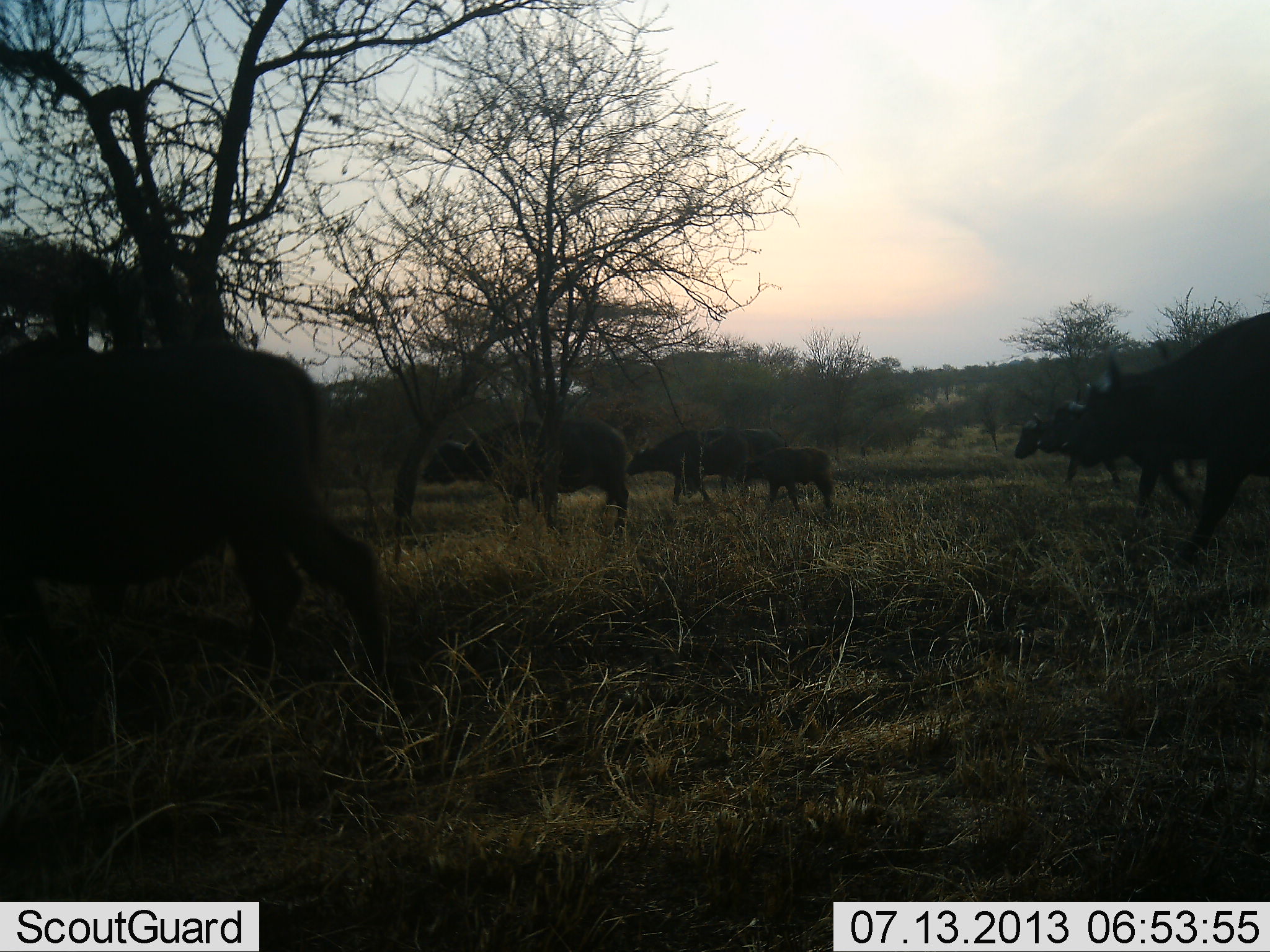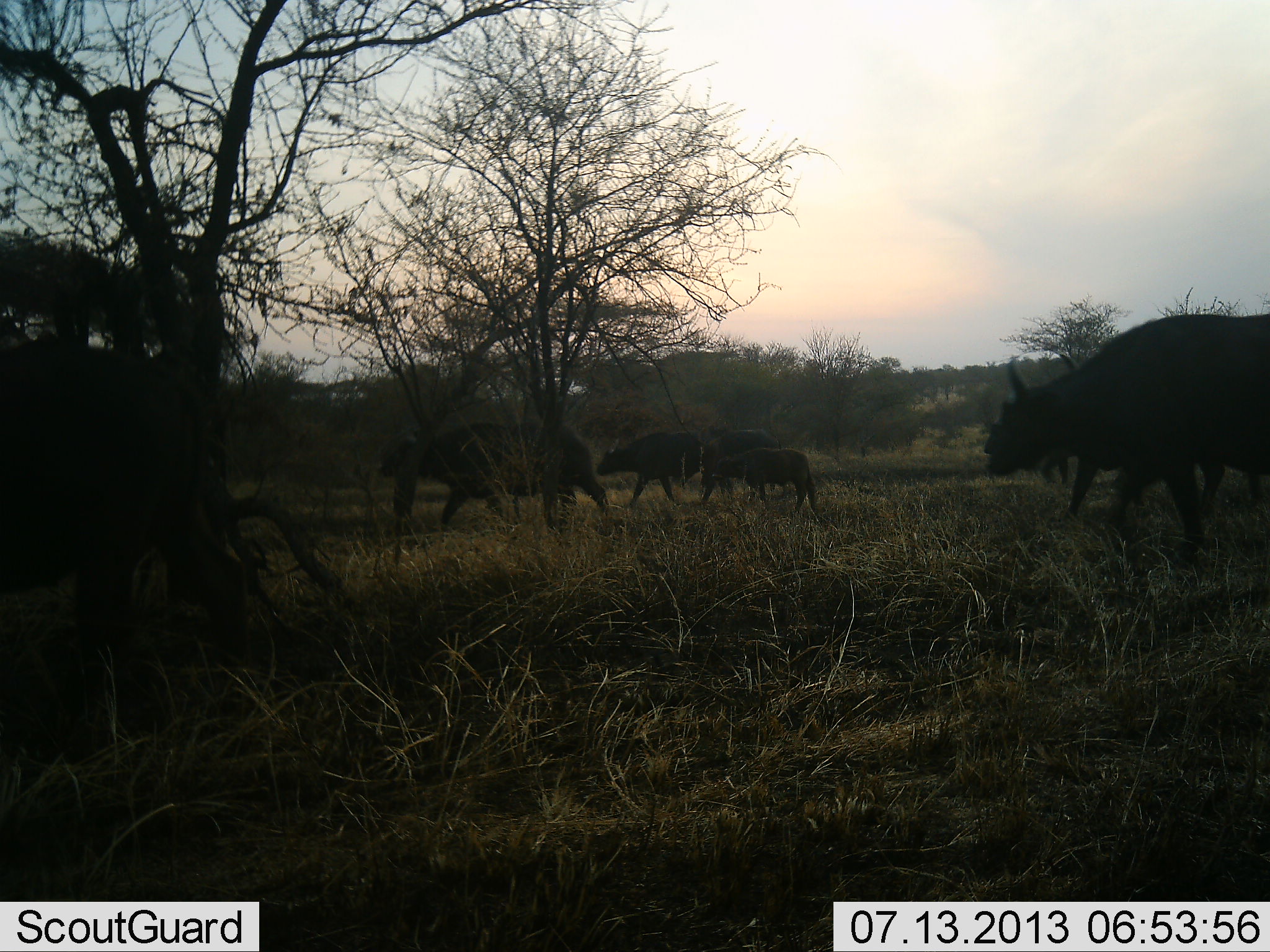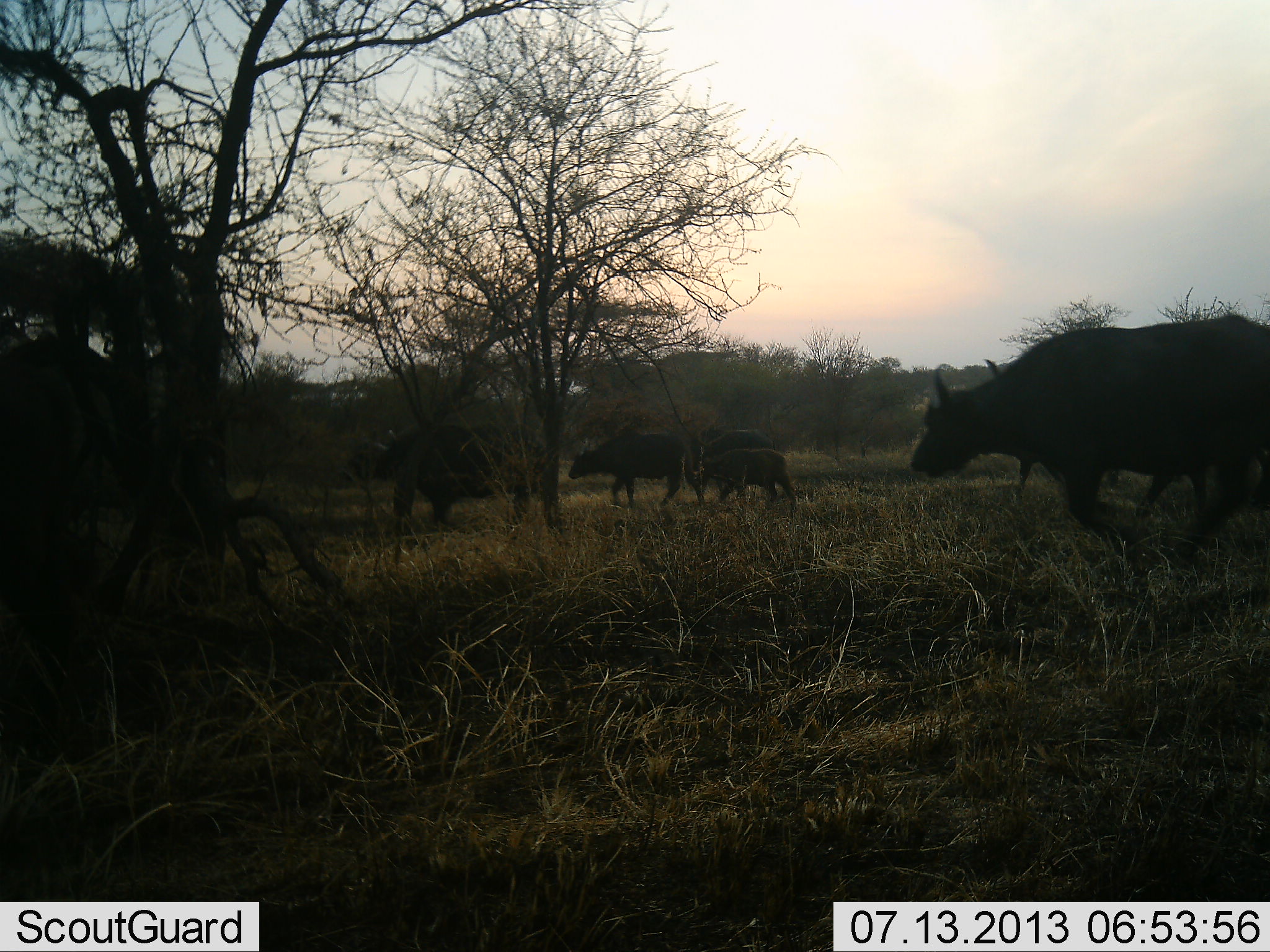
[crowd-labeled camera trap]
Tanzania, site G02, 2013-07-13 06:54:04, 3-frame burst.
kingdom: Animalia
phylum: Chordata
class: Mammalia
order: Artiodactyla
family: Bovidae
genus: Syncerus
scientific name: Syncerus caffer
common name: cape buffalo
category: buffalo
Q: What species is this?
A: Buffalo (cape buffalo) (Syncerus caffer).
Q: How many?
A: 8.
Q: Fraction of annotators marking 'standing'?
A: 0%.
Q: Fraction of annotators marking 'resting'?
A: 0%.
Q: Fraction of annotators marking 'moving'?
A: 100%.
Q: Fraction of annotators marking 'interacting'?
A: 0%.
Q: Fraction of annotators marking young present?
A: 70%.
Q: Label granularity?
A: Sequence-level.